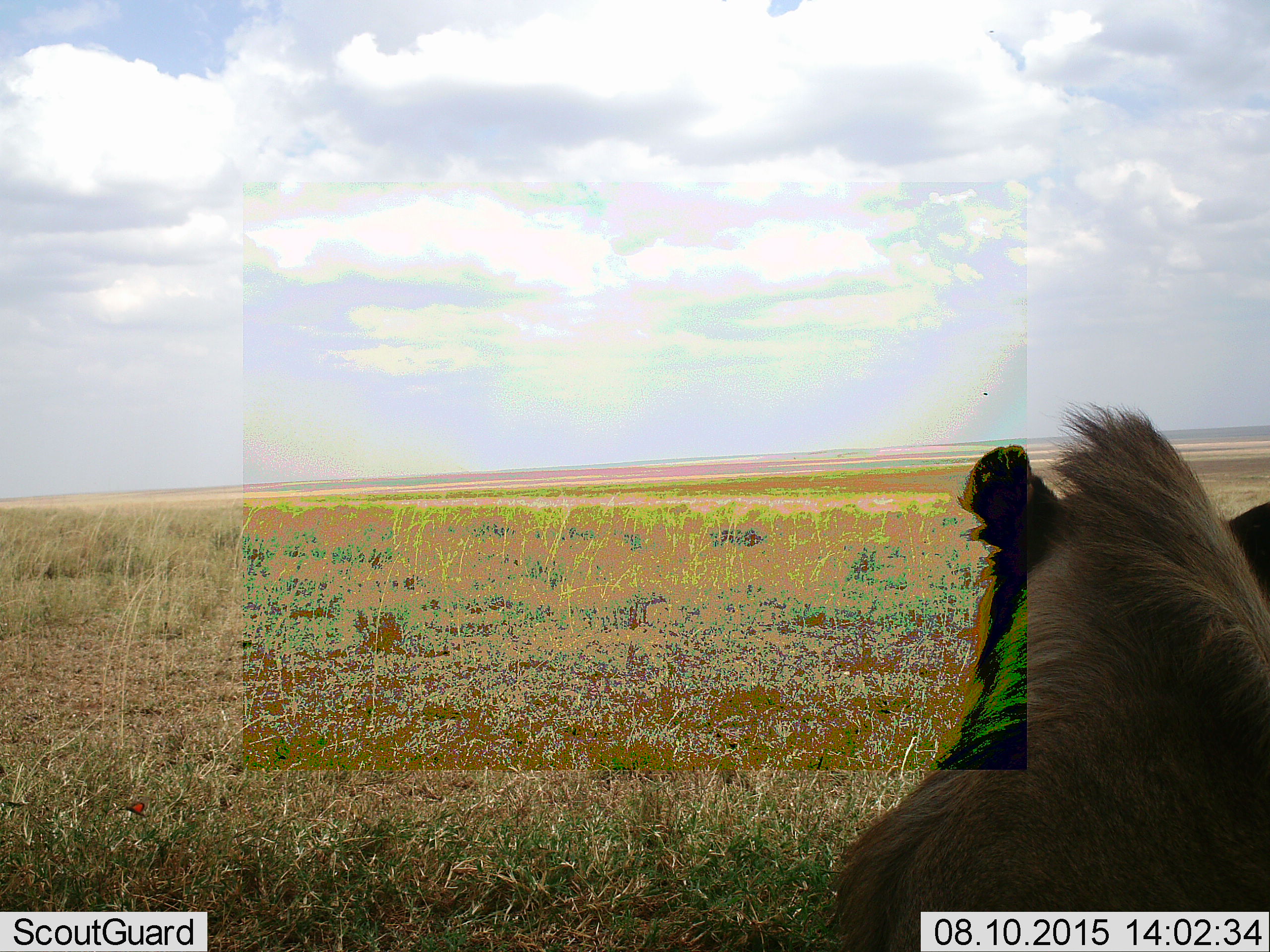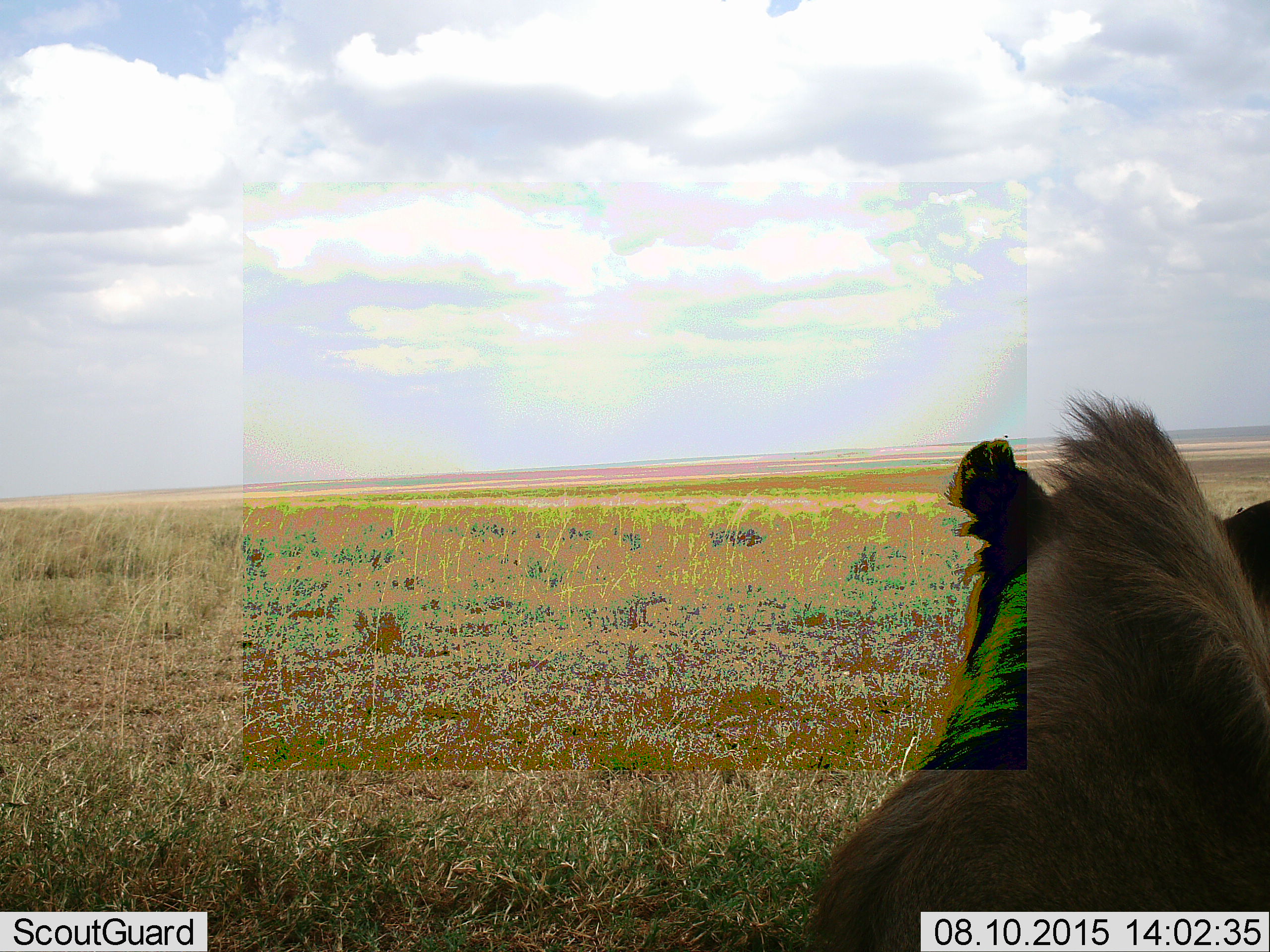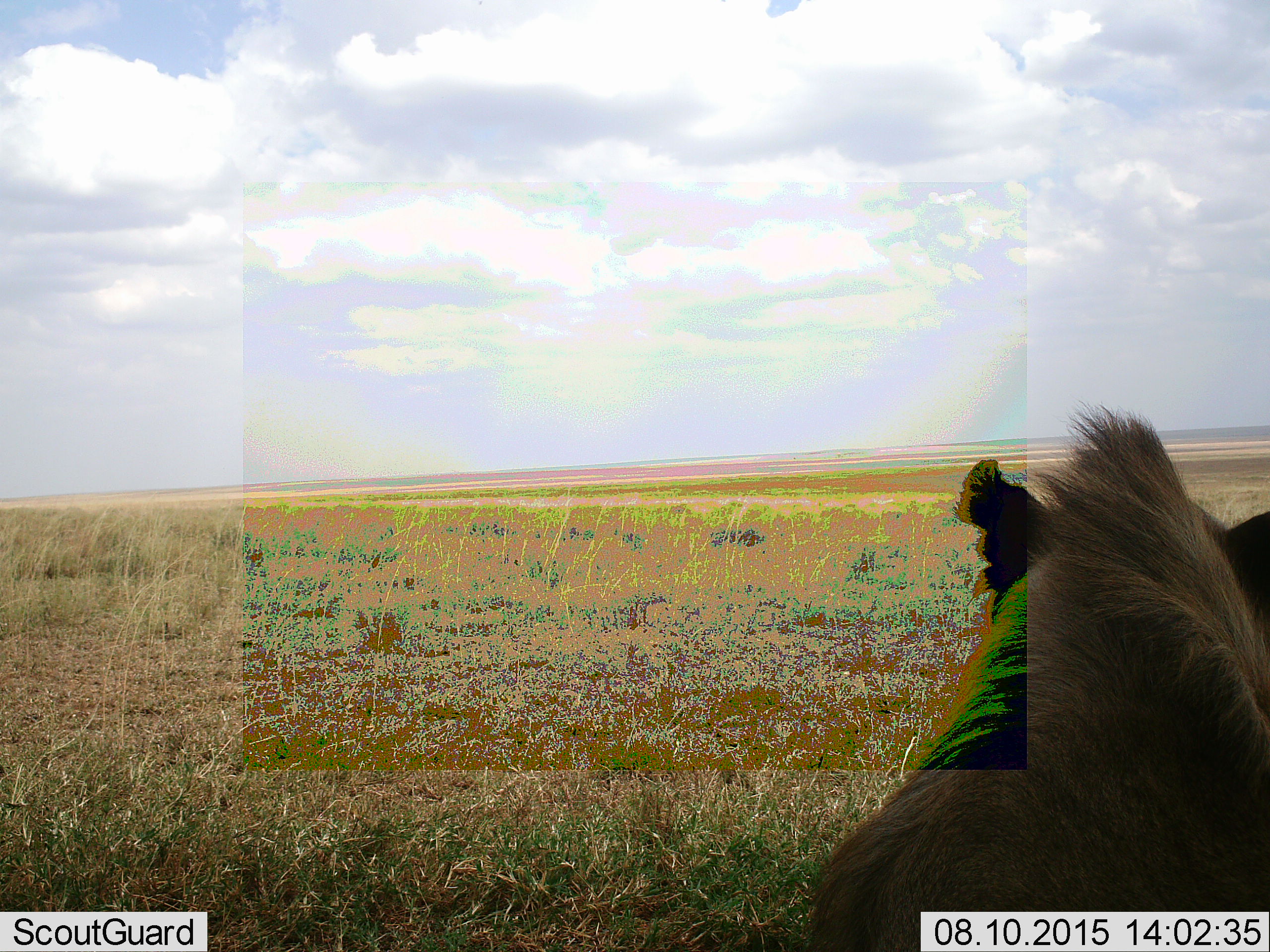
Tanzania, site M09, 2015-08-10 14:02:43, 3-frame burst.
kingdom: Animalia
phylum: Chordata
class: Mammalia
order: Carnivora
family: Felidae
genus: Panthera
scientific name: Panthera leo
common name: lion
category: lionmale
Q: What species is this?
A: Lionmale (lion) (Panthera leo).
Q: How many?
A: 1.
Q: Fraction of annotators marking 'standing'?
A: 33%.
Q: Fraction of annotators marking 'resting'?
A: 67%.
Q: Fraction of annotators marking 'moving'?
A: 0%.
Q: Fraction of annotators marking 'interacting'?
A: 0%.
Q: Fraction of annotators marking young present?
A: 0%.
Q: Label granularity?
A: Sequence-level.